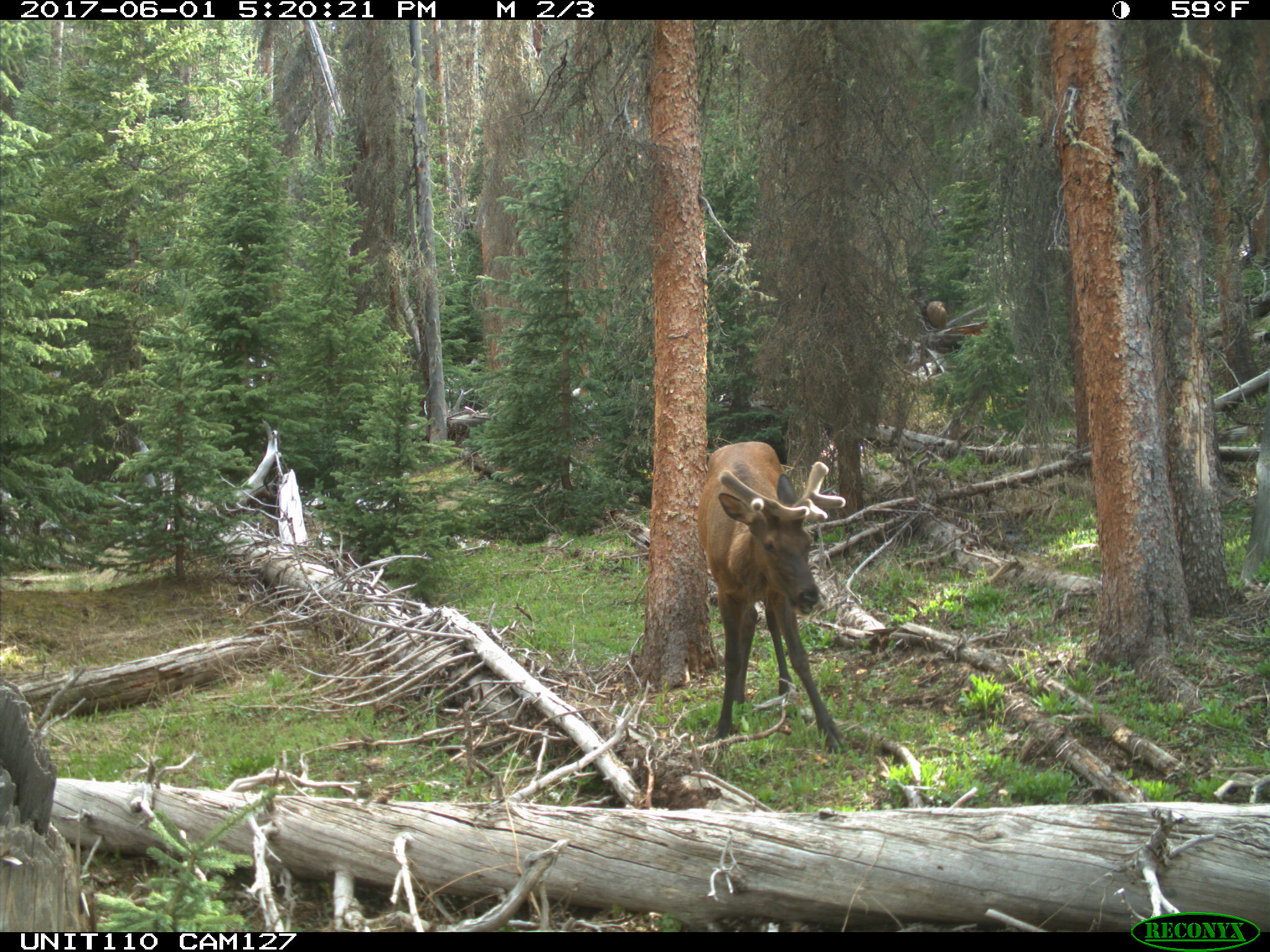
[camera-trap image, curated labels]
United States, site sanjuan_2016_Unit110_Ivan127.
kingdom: Animalia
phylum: Chordata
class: Mammalia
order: Artiodactyla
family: Cervidae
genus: Cervus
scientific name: Cervus elaphus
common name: red deer